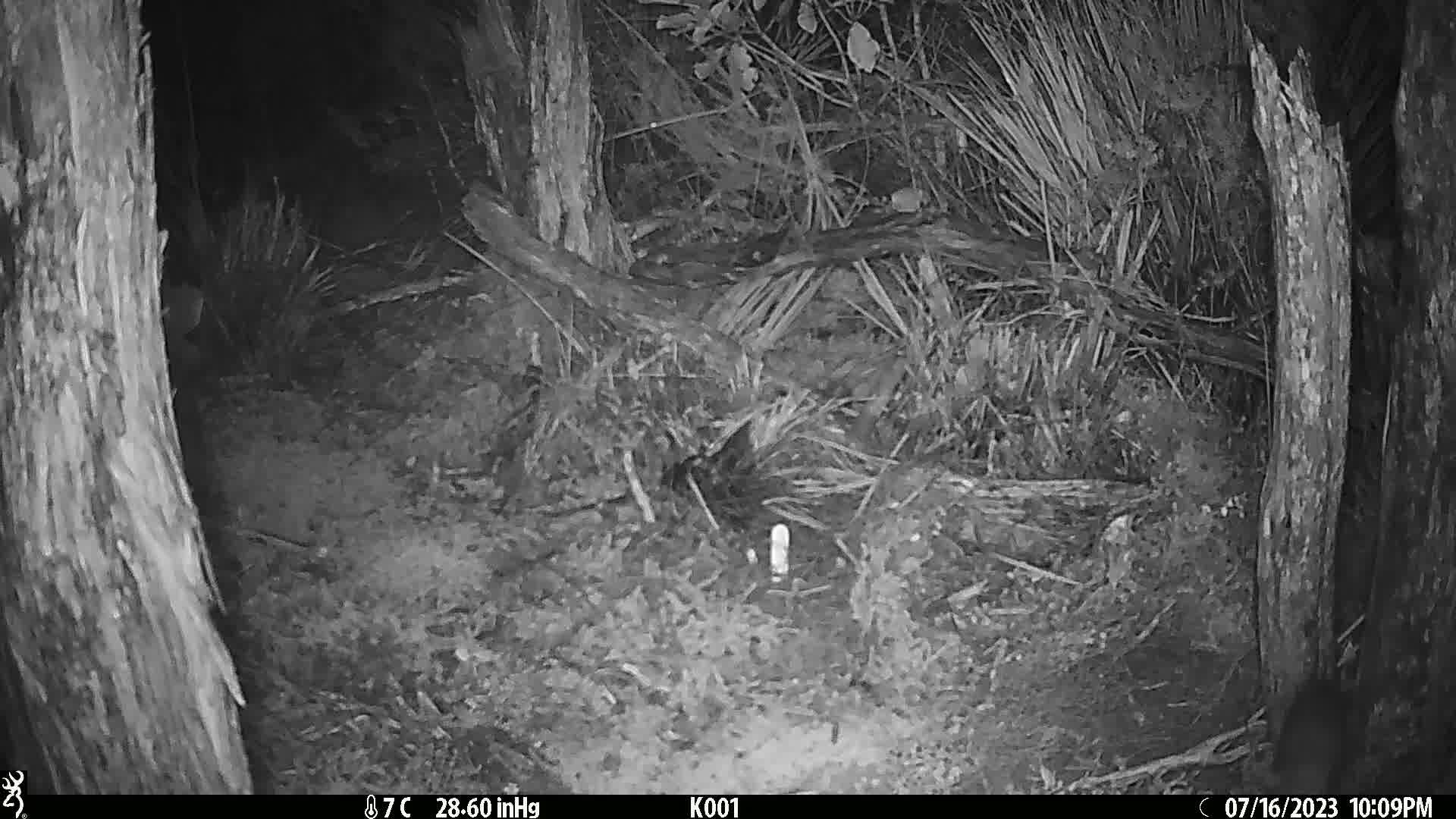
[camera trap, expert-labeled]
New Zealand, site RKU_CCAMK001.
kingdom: Animalia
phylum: Chordata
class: Mammalia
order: Rodentia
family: Muridae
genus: Rattus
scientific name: Rattus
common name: rat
Rat (Rattus).